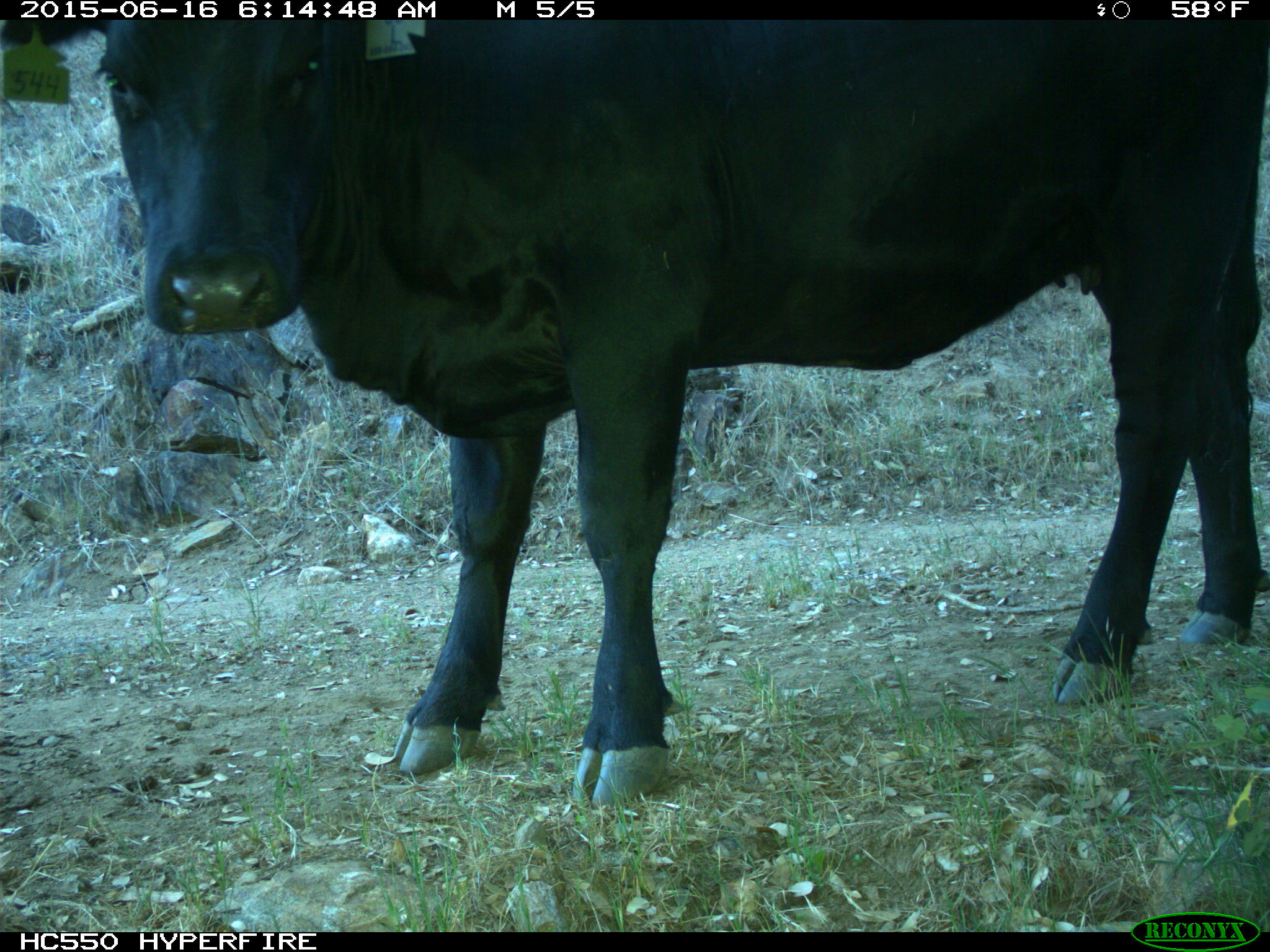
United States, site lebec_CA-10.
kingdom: Animalia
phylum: Chordata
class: Mammalia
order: Artiodactyla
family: Bovidae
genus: Bos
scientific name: Bos taurus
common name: domestic cow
Bos taurus (domestic cow).